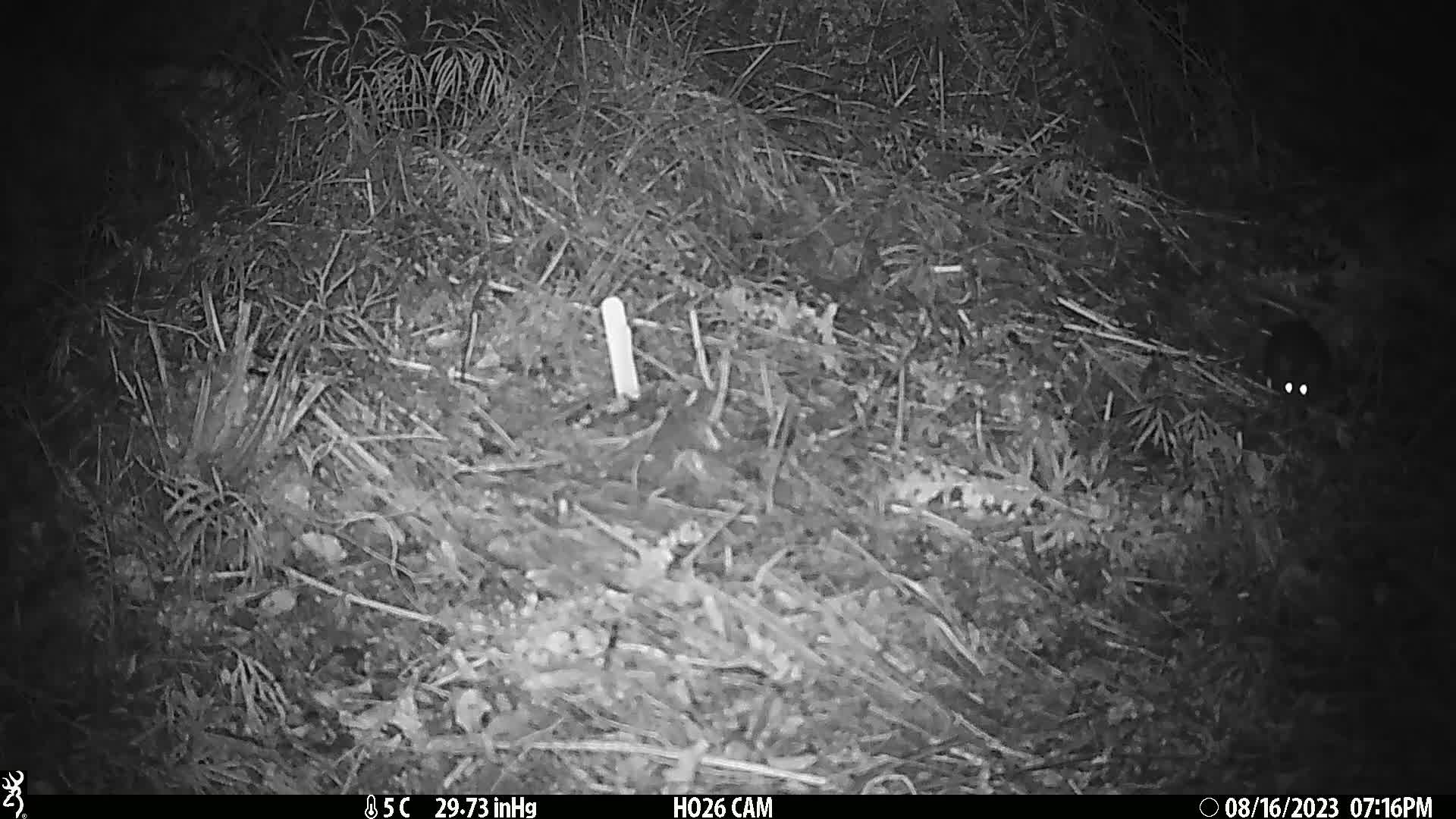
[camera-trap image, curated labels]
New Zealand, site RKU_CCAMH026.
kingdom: Animalia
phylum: Chordata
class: Mammalia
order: Rodentia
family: Muridae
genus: Rattus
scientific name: Rattus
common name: rat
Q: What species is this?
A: Rat (Rattus).